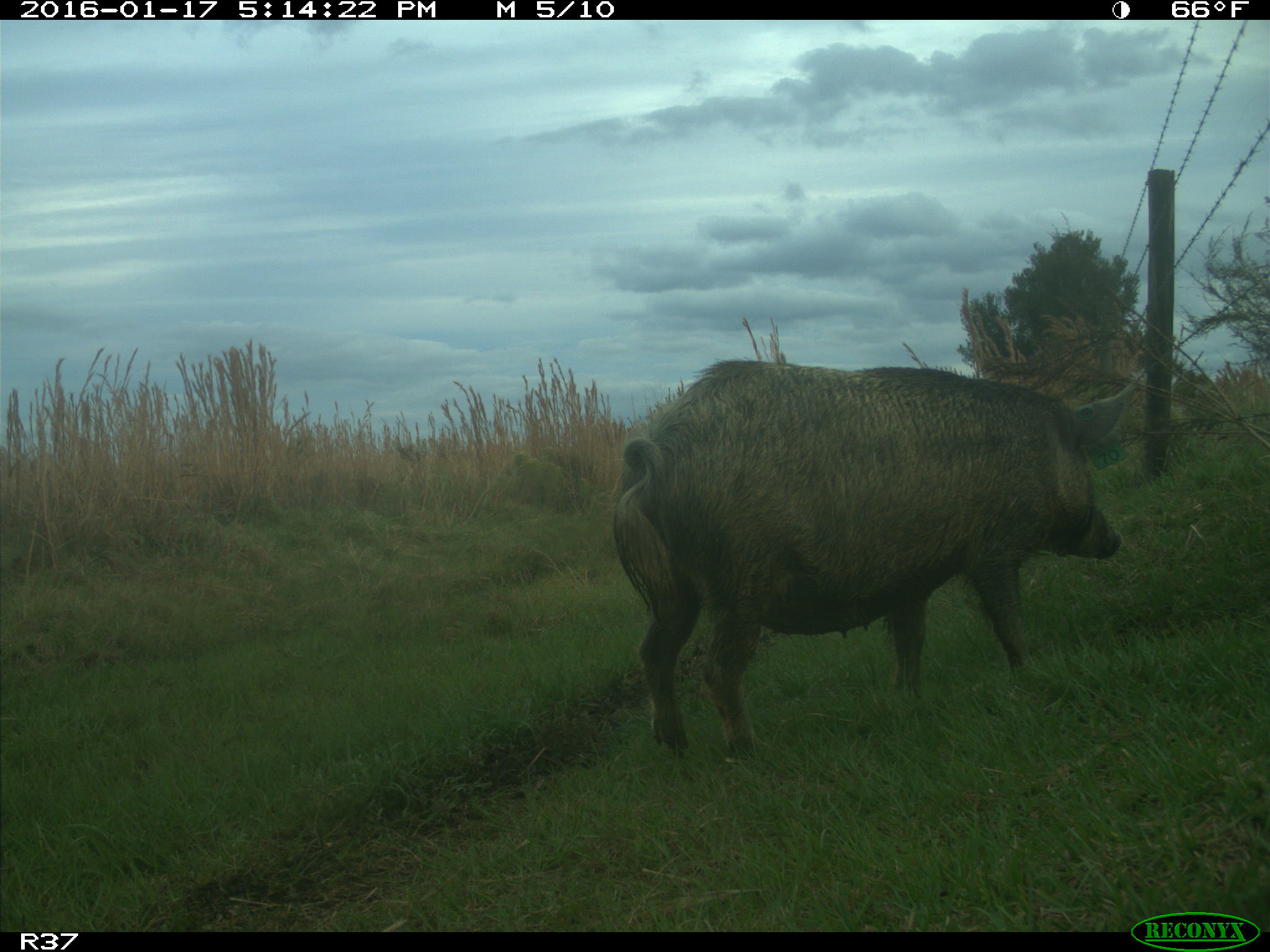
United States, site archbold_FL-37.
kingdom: Animalia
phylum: Chordata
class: Mammalia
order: Artiodactyla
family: Suidae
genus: Sus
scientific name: Sus scrofa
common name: wild boar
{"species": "Sus scrofa (wild boar)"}